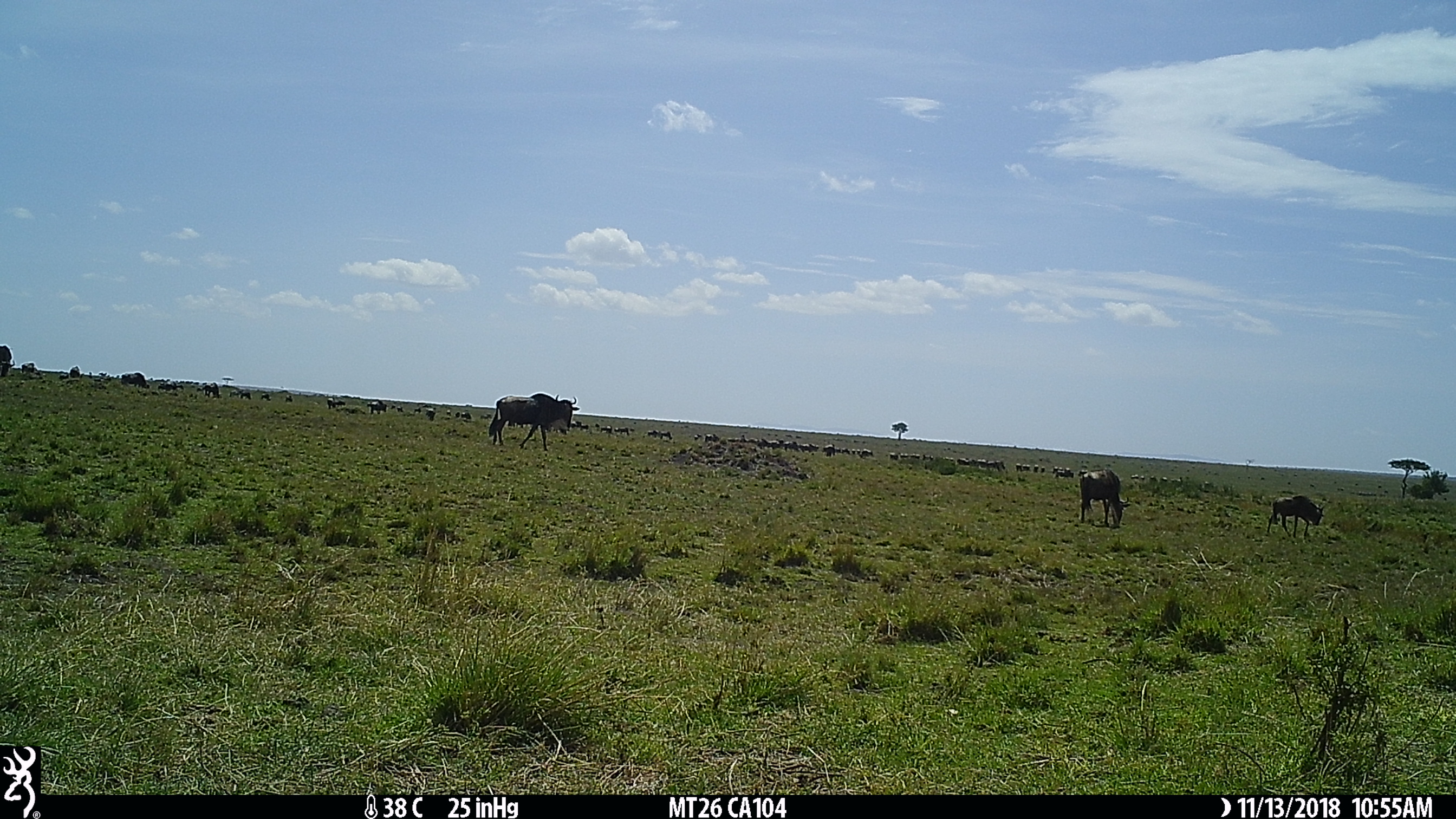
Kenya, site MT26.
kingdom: Animalia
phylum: Chordata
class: Mammalia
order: Artiodactyla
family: Bovidae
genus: Connochaetes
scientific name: Connochaetes taurinus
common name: blue wildebeest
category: wildebeest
Wildebeest (blue wildebeest) (Connochaetes taurinus).